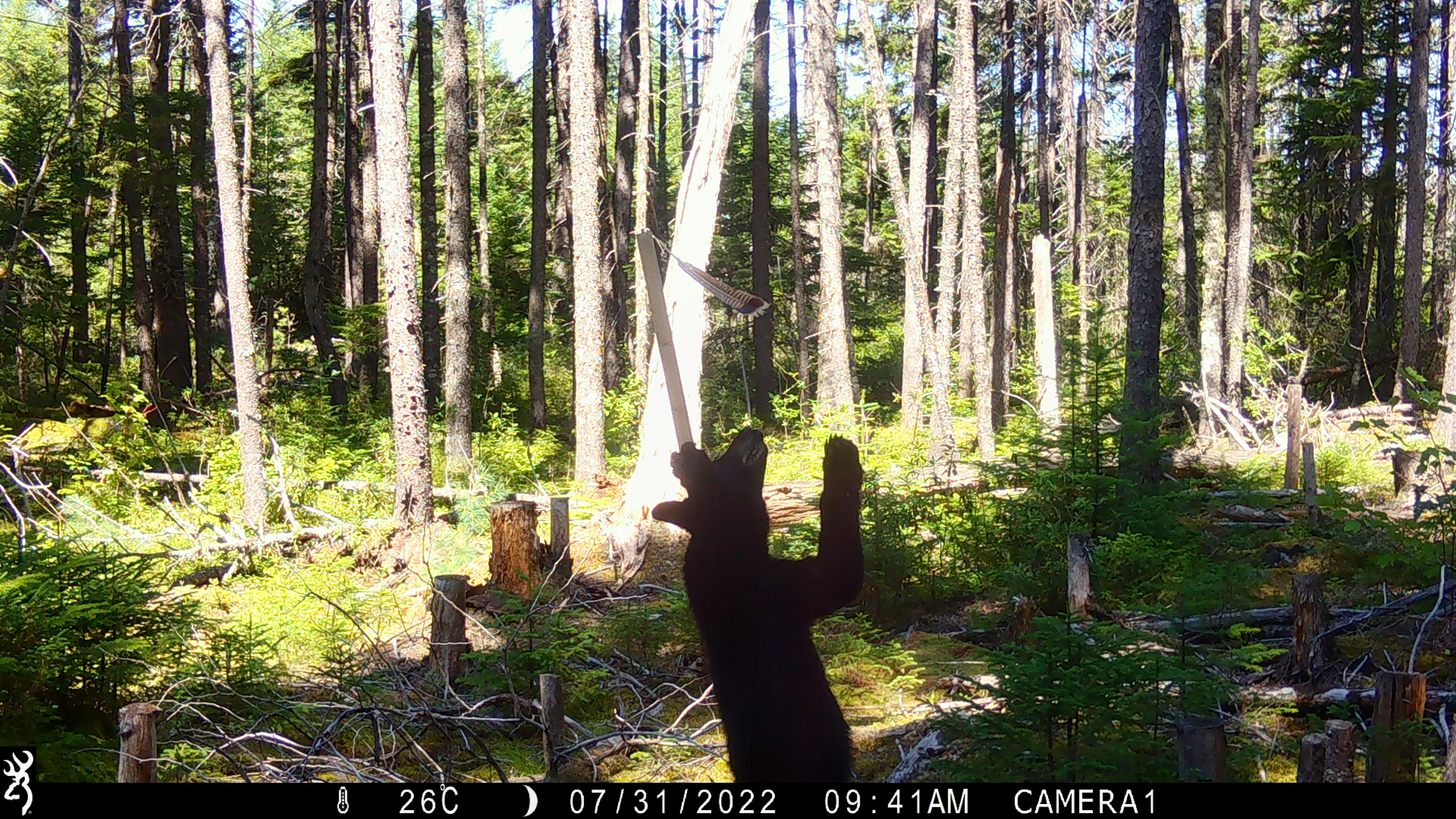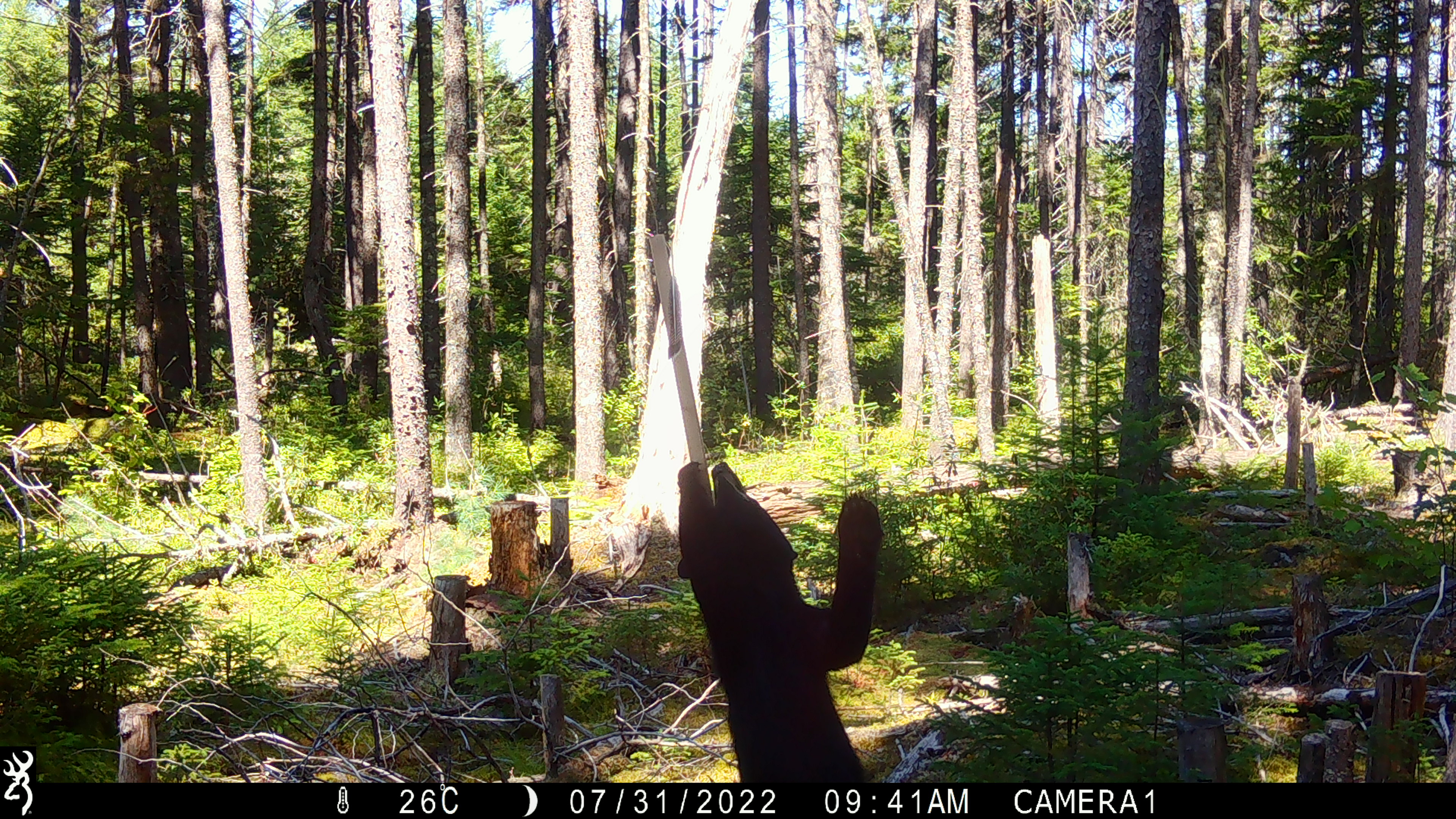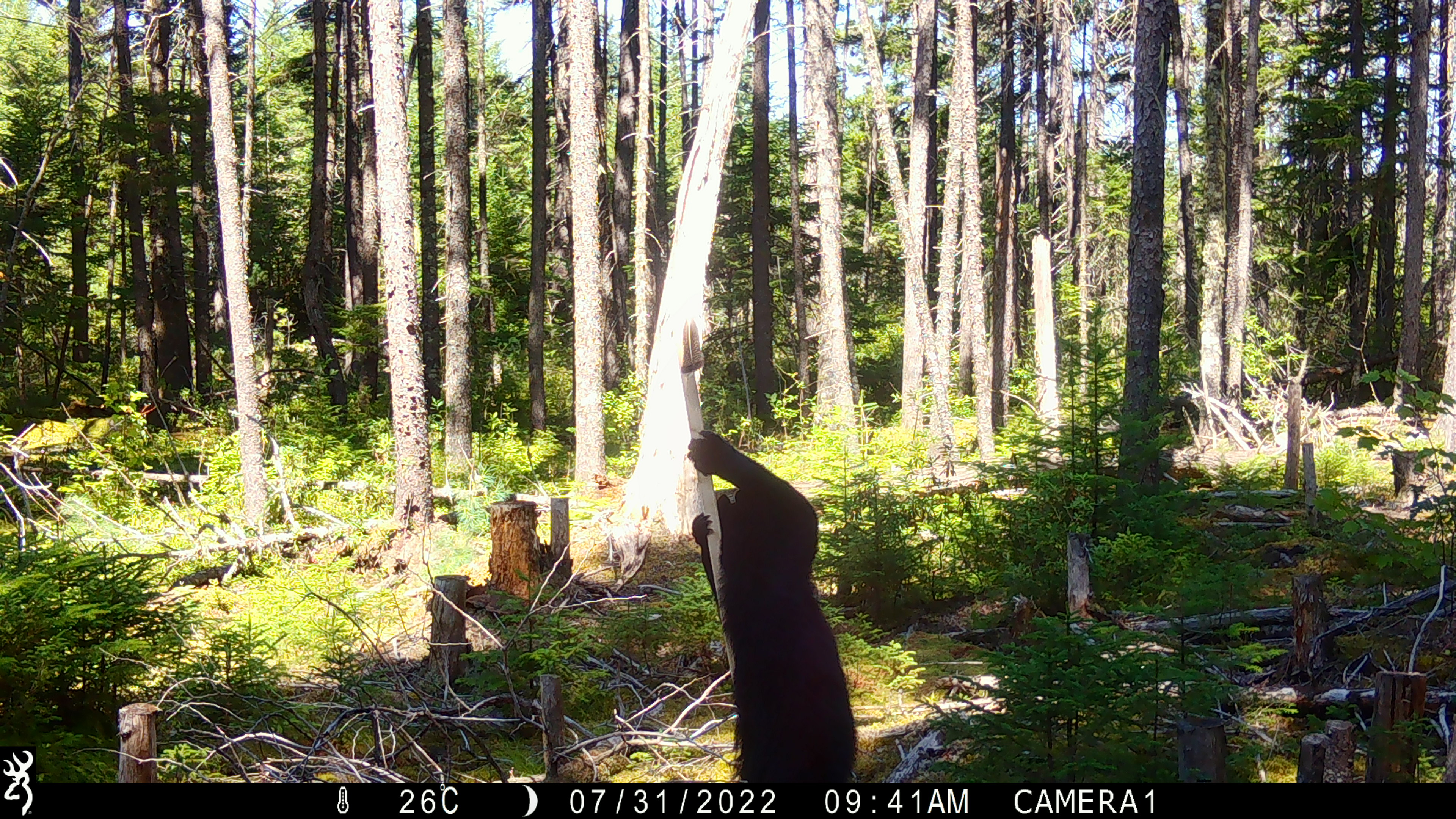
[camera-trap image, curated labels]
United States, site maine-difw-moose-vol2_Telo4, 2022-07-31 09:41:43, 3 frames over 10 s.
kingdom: Animalia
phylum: Chordata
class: Mammalia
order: Carnivora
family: Ursidae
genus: Ursus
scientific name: Ursus americanus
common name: black bear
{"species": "black bear (Ursus americanus)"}